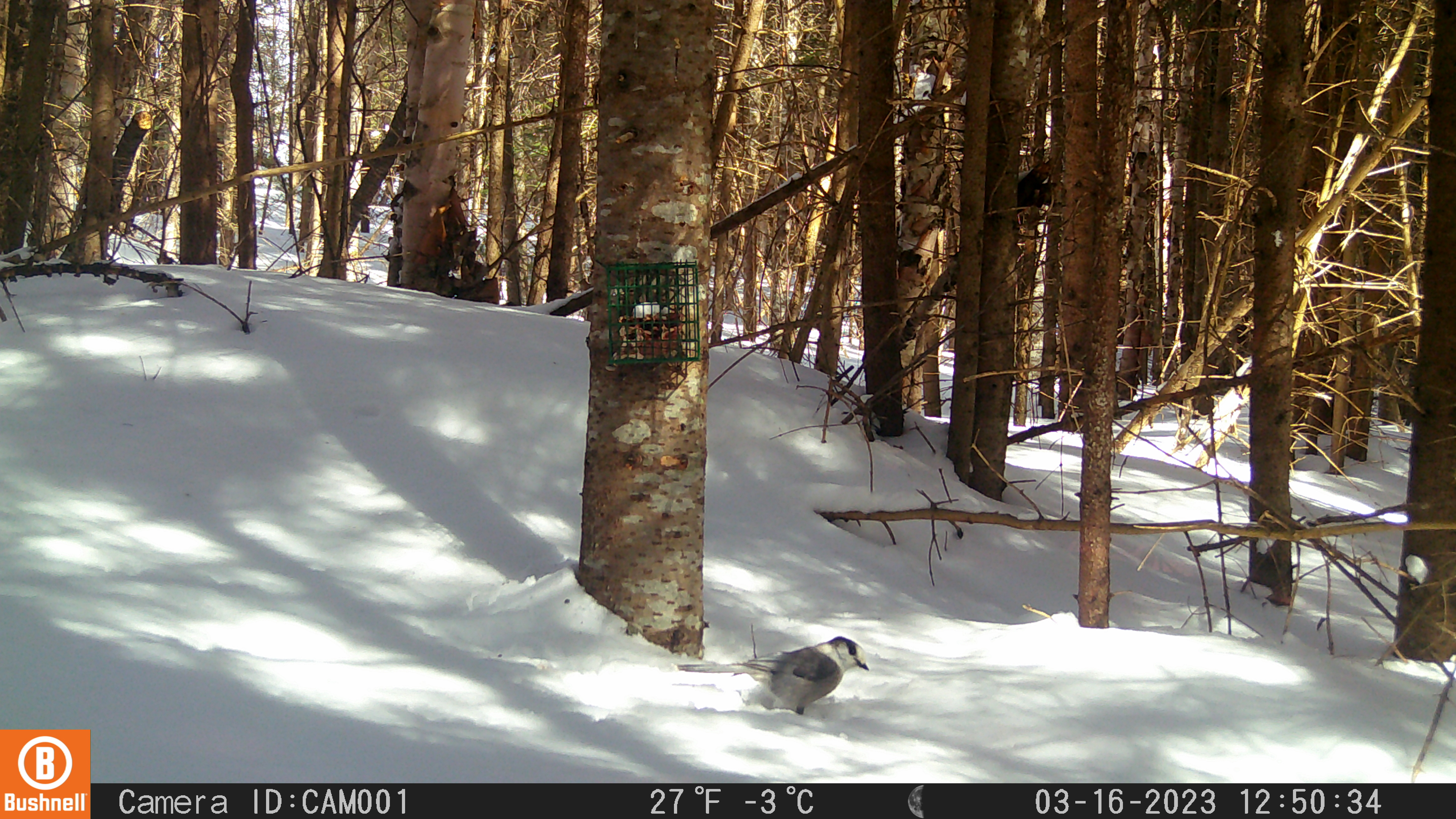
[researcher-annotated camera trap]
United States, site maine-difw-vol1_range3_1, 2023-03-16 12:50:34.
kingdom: Animalia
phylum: Chordata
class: Aves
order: Passeriformes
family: Corvidae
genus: Perisoreus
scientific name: Perisoreus canadensis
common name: canada jay